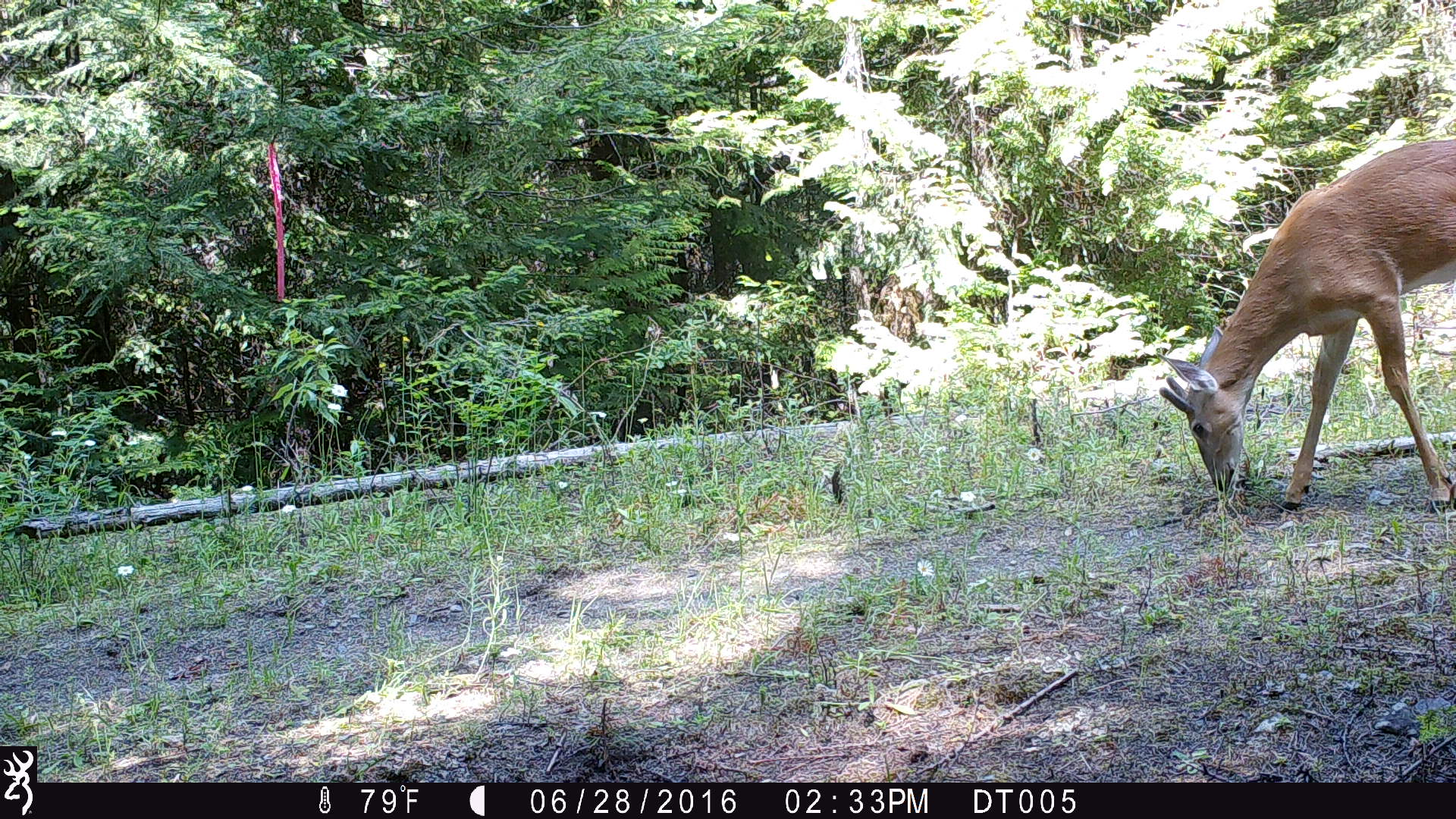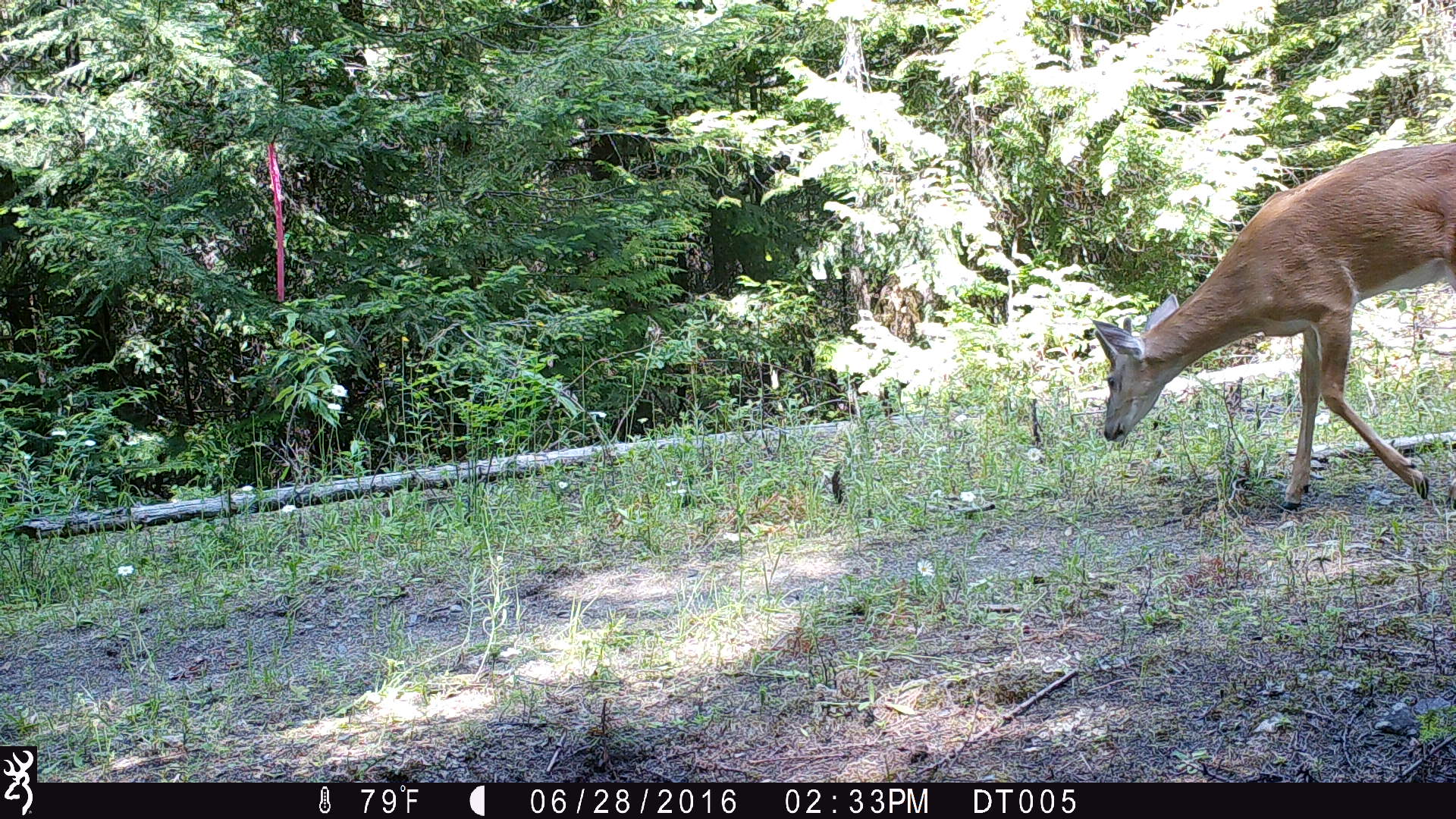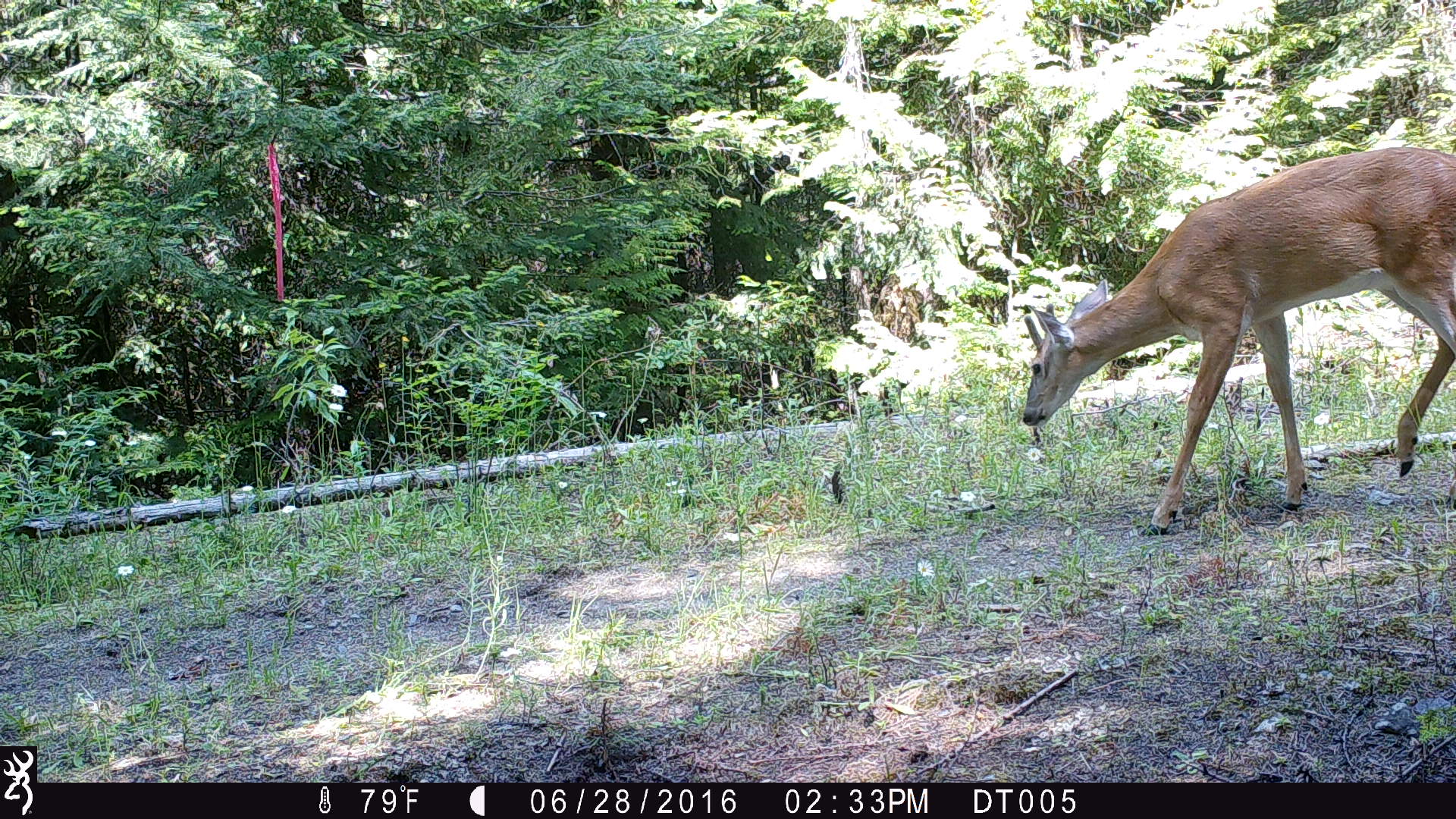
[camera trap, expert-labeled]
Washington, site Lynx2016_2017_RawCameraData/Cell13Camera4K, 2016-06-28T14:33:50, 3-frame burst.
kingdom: Animalia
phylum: Chordata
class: Mammalia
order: Artiodactyla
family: Cervidae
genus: Odocoileus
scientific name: Odocoileus virginianus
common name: white-tailed deer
Odocoileus virginianus (white-tailed deer). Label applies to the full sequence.